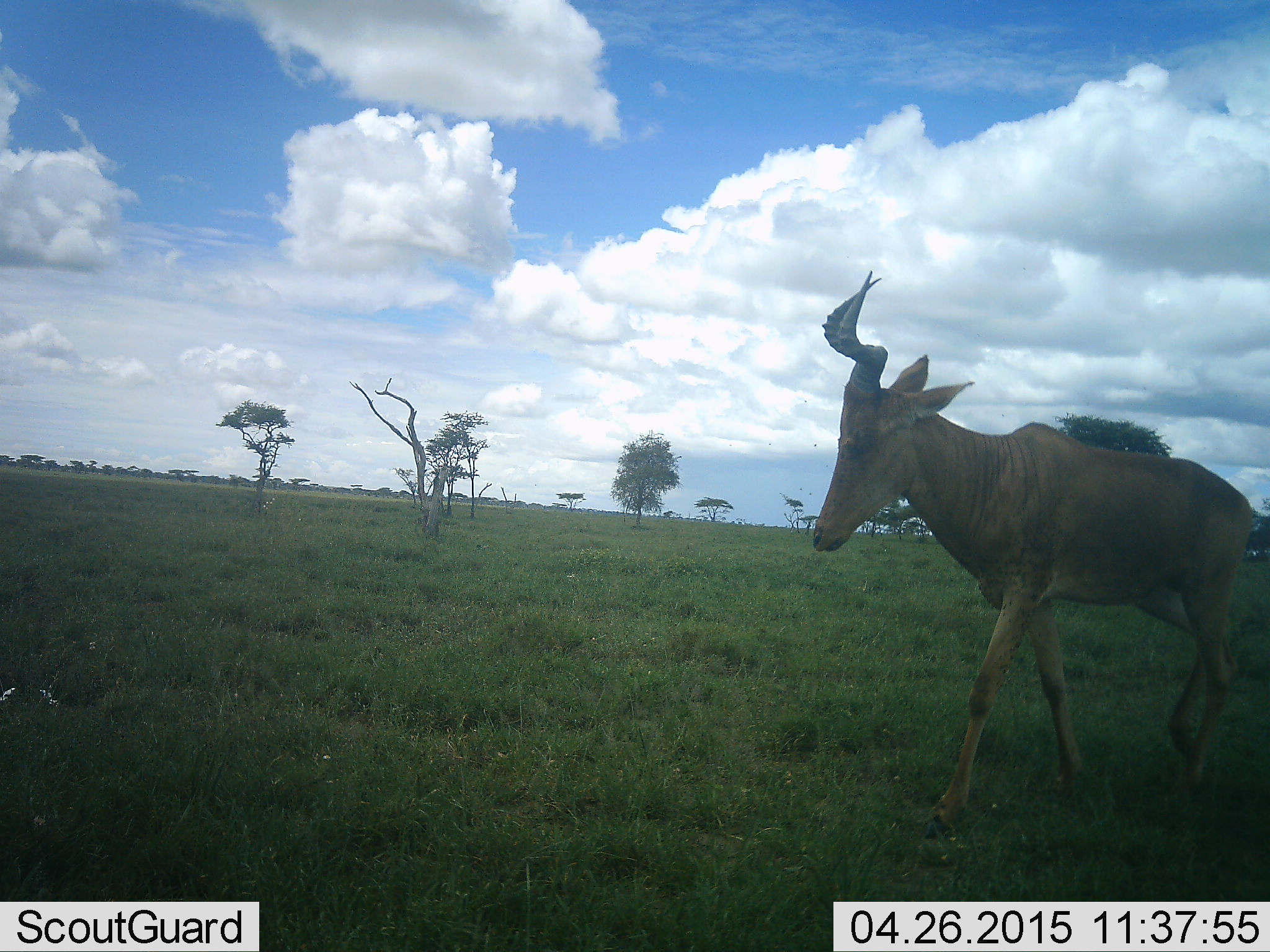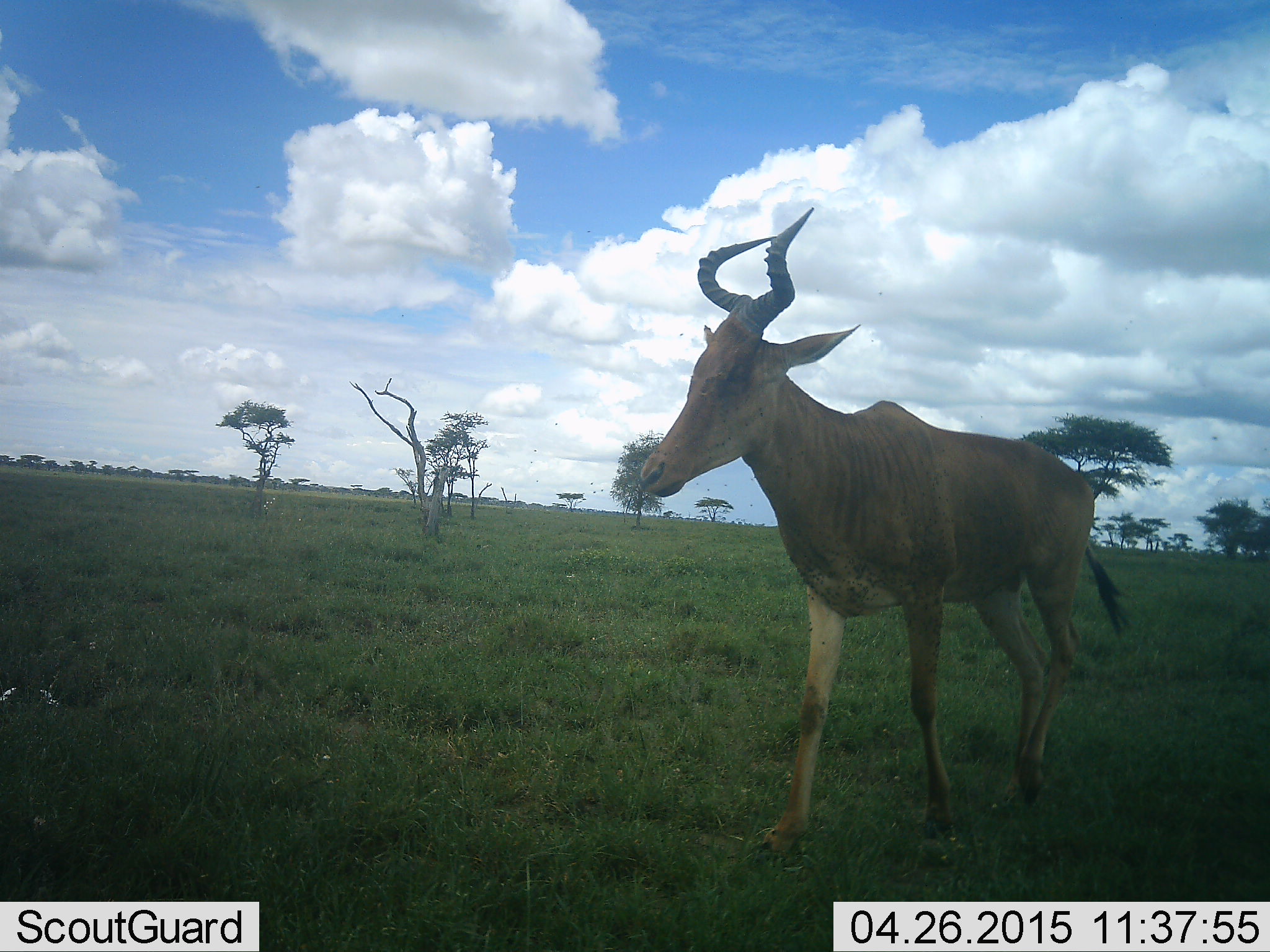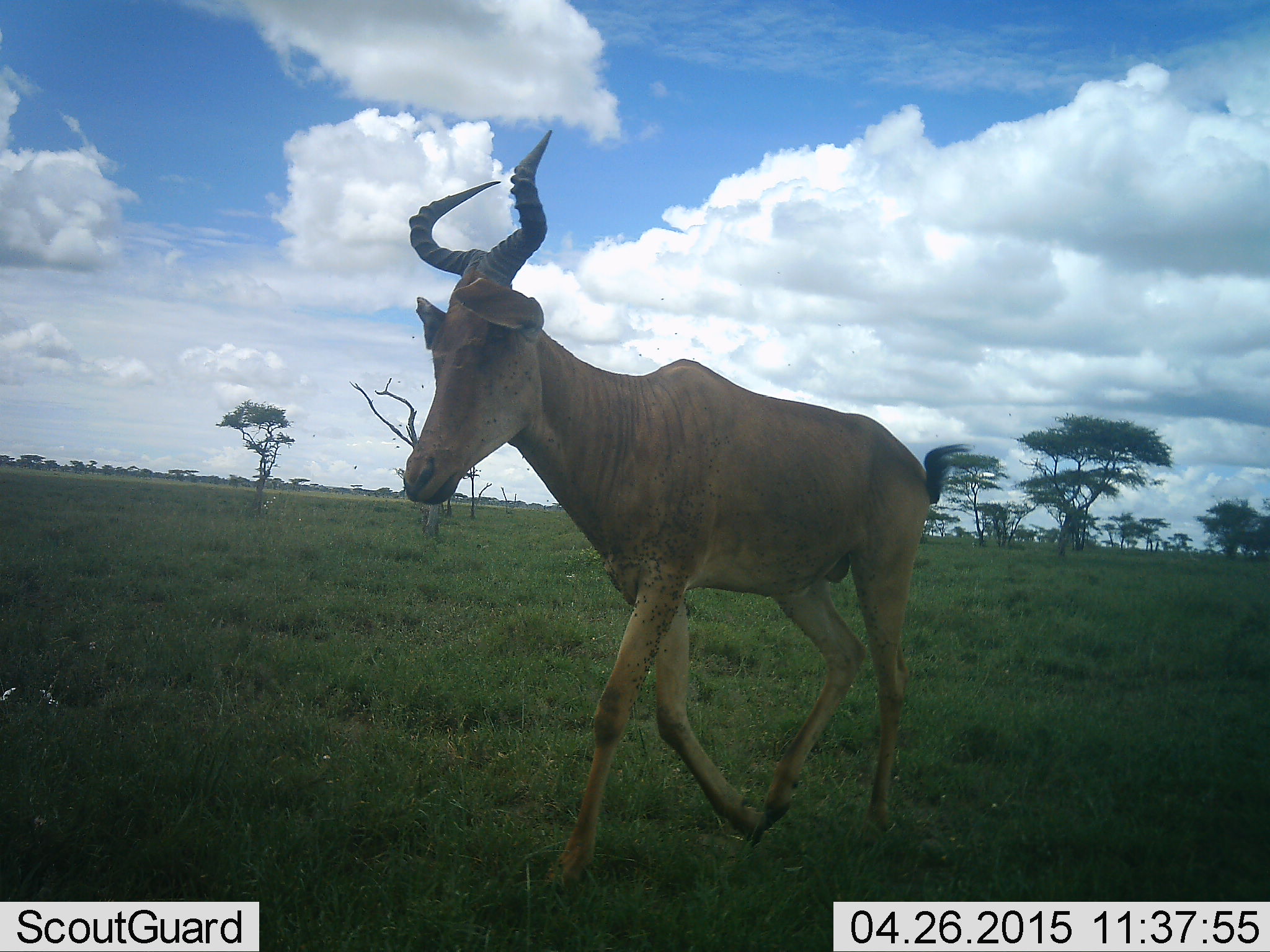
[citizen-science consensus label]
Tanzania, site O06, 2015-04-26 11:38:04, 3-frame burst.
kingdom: Animalia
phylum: Chordata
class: Mammalia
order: Artiodactyla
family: Bovidae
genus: Alcelaphus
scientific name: Alcelaphus buselaphus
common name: hartebeest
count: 1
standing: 0%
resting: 0%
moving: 100%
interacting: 0%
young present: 0%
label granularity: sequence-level